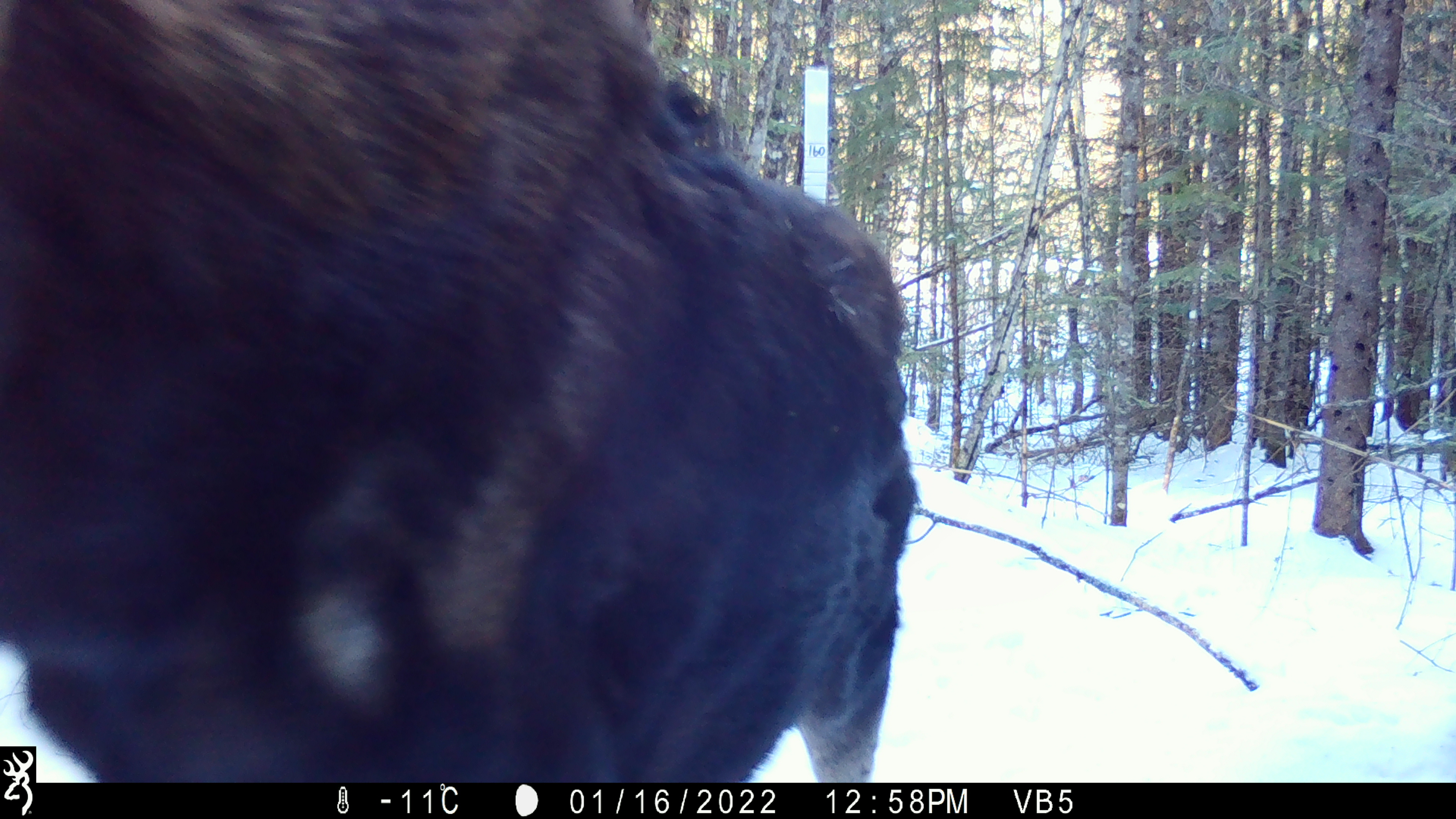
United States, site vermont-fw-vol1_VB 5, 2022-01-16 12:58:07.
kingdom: Animalia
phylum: Chordata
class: Mammalia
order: Artiodactyla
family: Cervidae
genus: Alces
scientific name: Alces alces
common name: moose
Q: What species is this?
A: Moose (Alces alces).